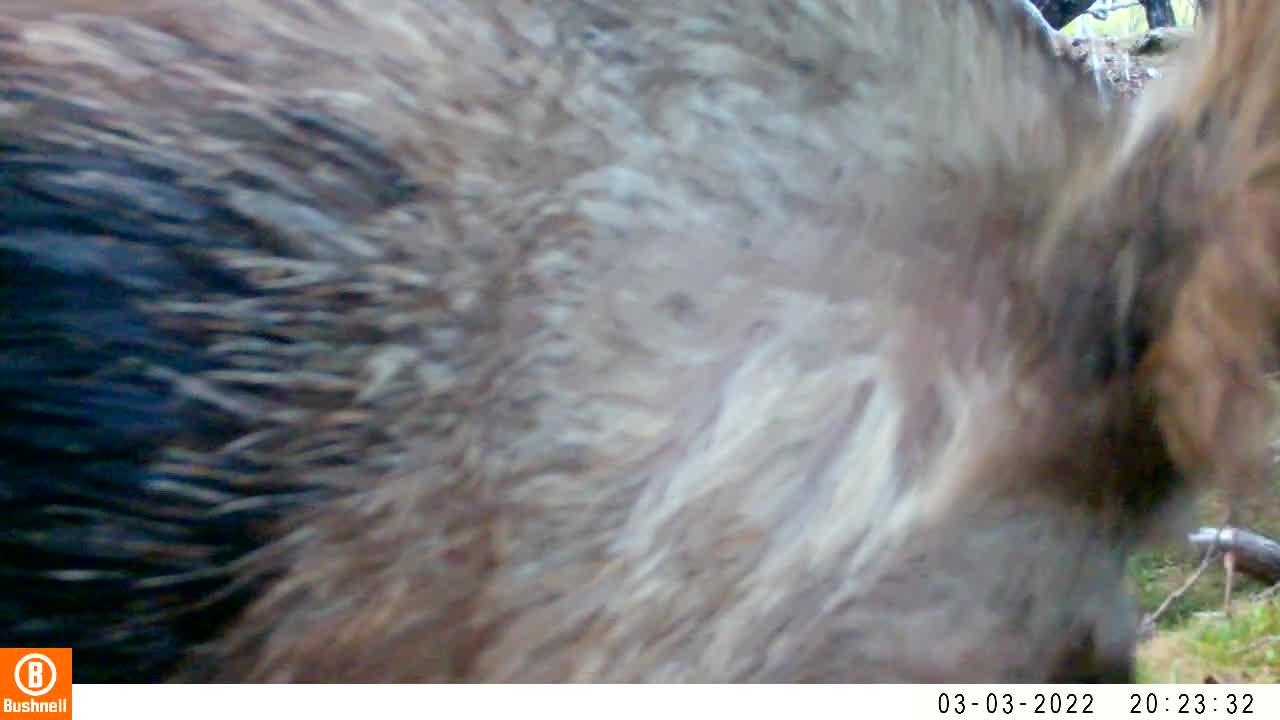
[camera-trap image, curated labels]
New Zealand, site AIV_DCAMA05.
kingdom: Animalia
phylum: Chordata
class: Mammalia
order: Artiodactyla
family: Suidae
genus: Sus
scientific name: Sus scrofa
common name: pig